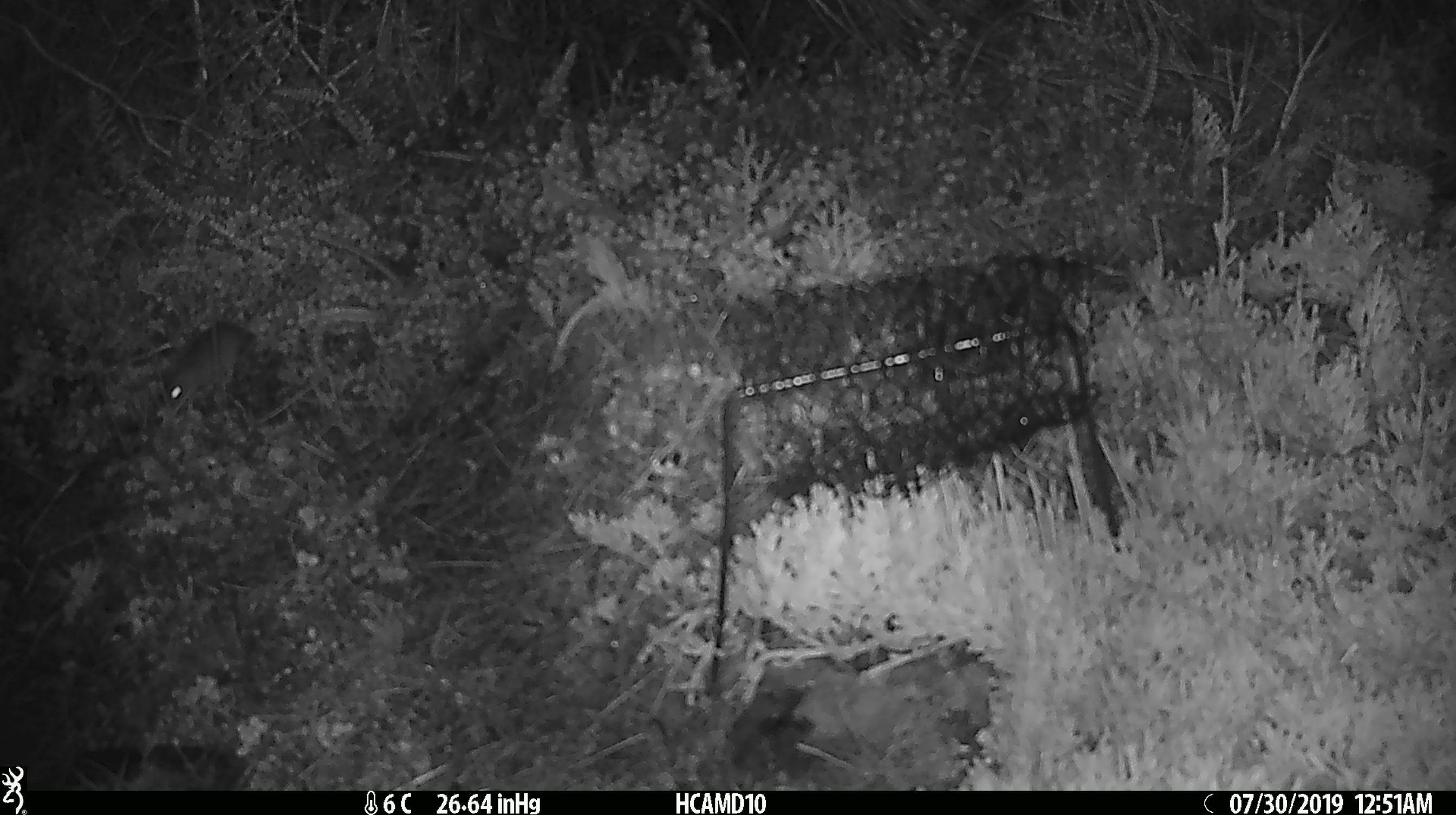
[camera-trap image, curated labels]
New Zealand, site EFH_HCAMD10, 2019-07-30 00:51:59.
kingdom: Animalia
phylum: Chordata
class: Mammalia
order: Rodentia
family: Muridae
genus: Mus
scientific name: Mus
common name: mouse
Mouse (Mus).